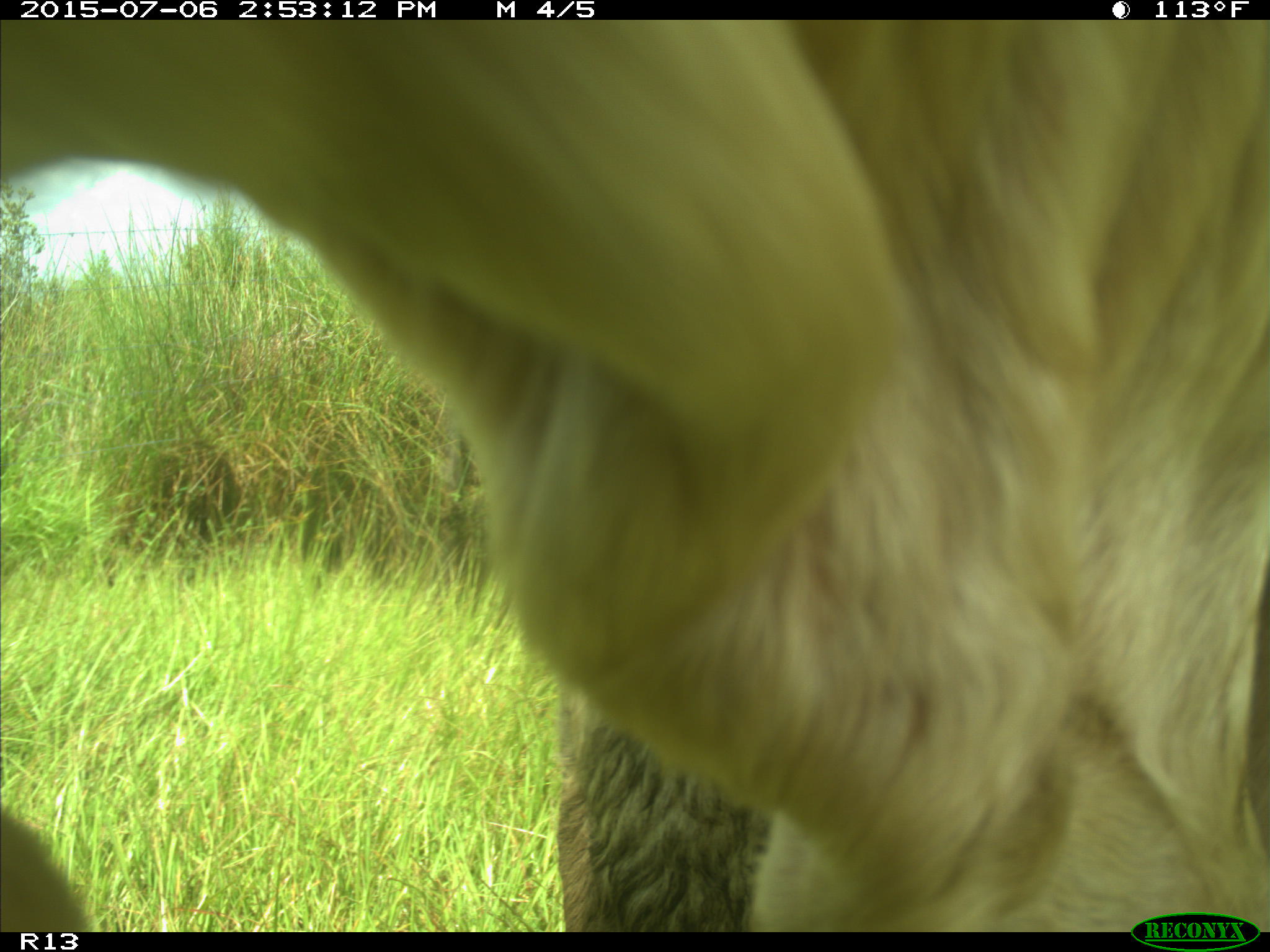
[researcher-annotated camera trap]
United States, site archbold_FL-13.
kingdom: Animalia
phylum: Chordata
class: Mammalia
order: Artiodactyla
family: Bovidae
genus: Bos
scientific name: Bos taurus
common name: domestic cow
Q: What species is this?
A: Bos taurus (domestic cow).